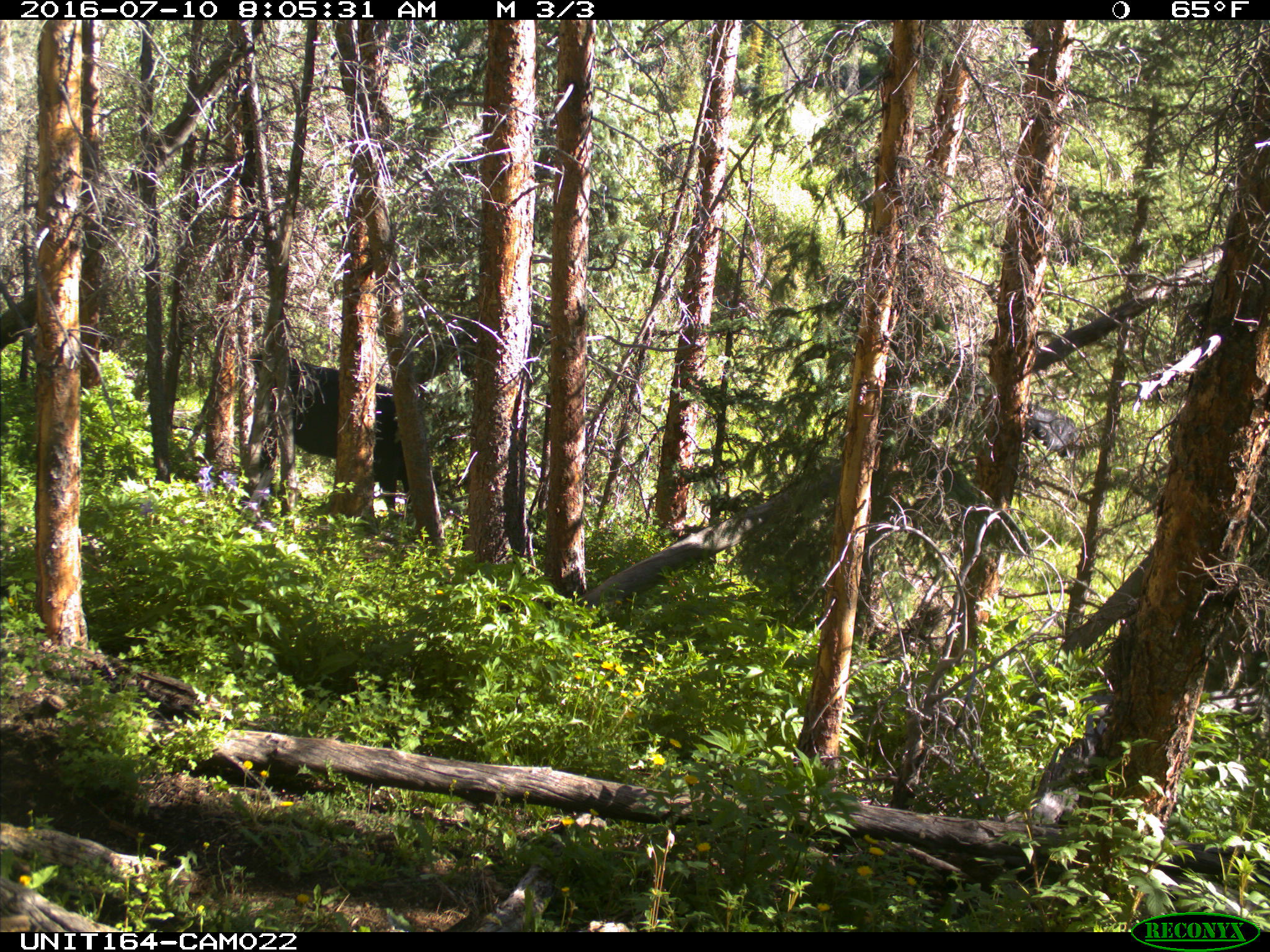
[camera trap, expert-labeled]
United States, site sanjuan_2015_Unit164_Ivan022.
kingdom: Animalia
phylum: Chordata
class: Mammalia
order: Artiodactyla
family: Bovidae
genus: Bos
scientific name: Bos taurus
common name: domestic cow